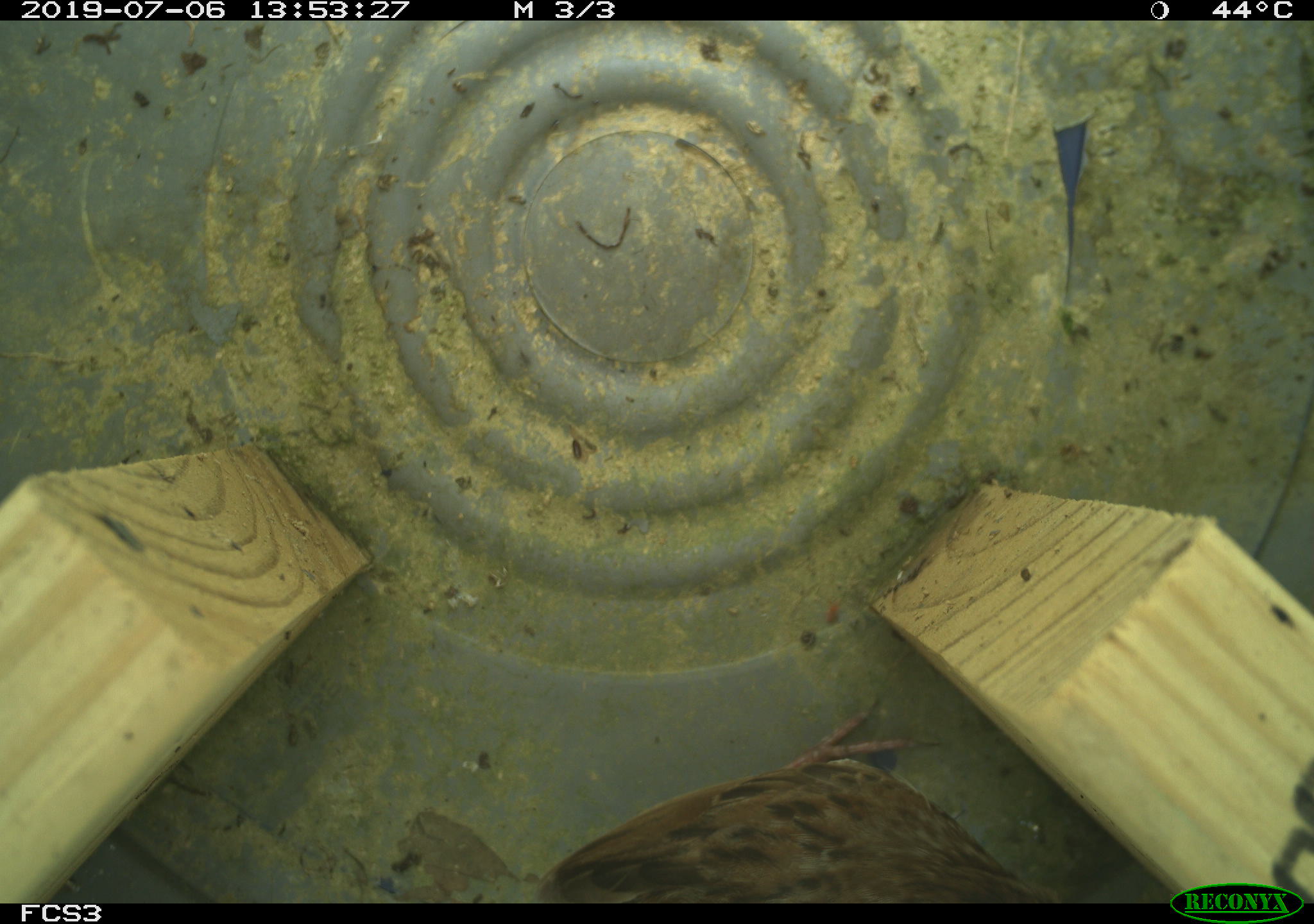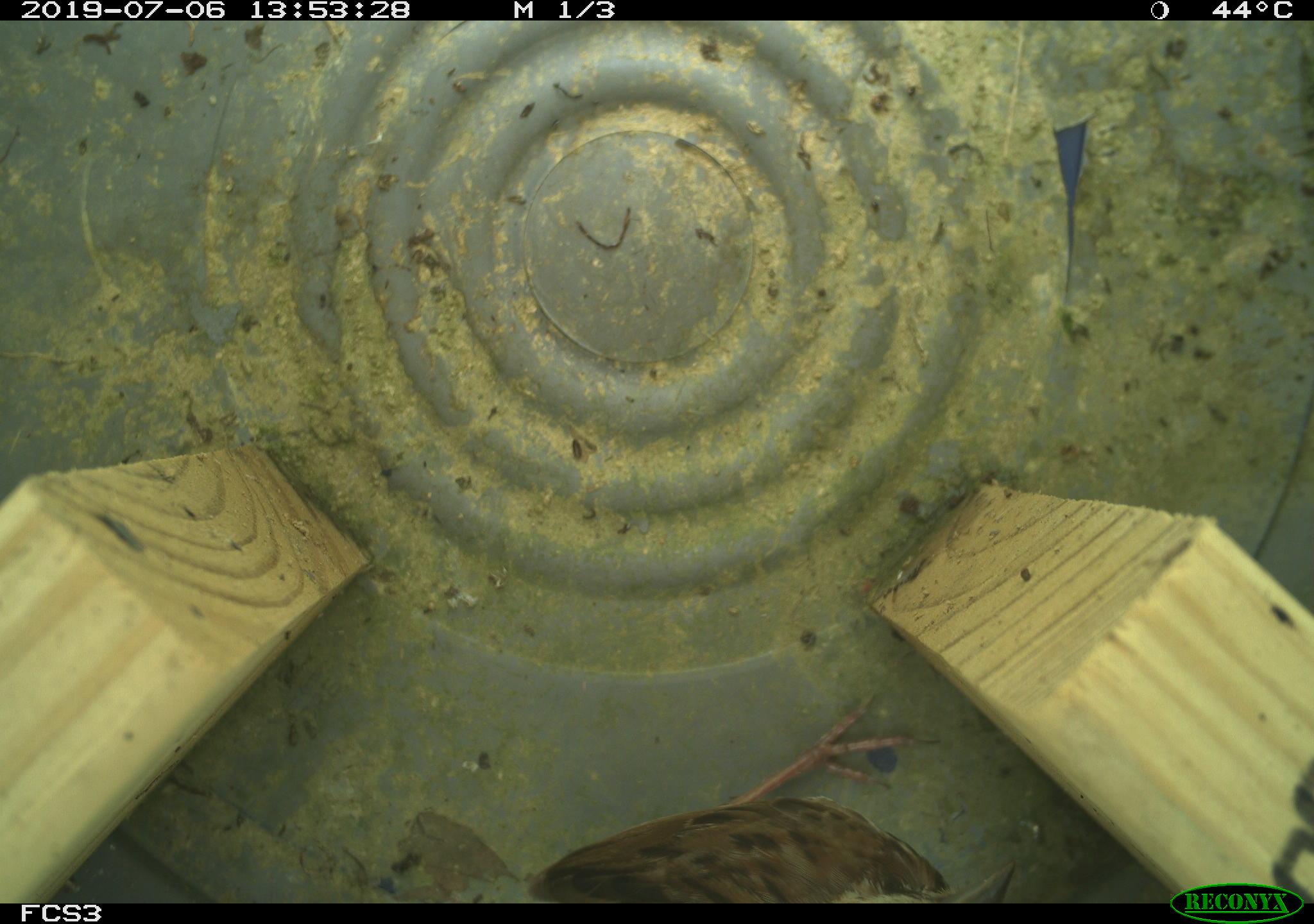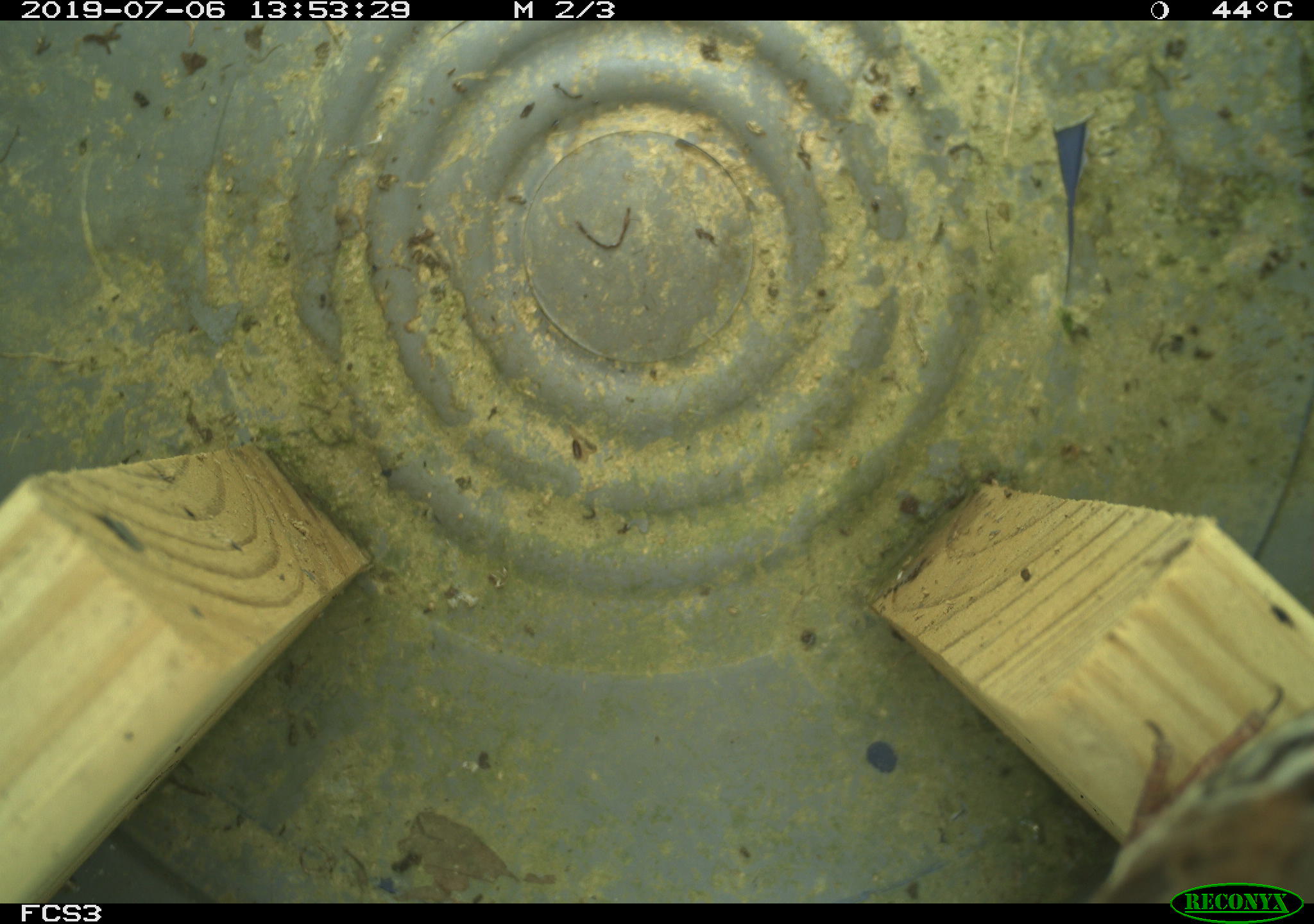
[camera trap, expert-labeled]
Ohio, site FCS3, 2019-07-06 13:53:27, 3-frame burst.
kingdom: Animalia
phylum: Chordata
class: Aves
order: Passeriformes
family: Passerellidae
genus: Melospiza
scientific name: Melospiza melodia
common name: song sparrow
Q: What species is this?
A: Song sparrow (Melospiza melodia).